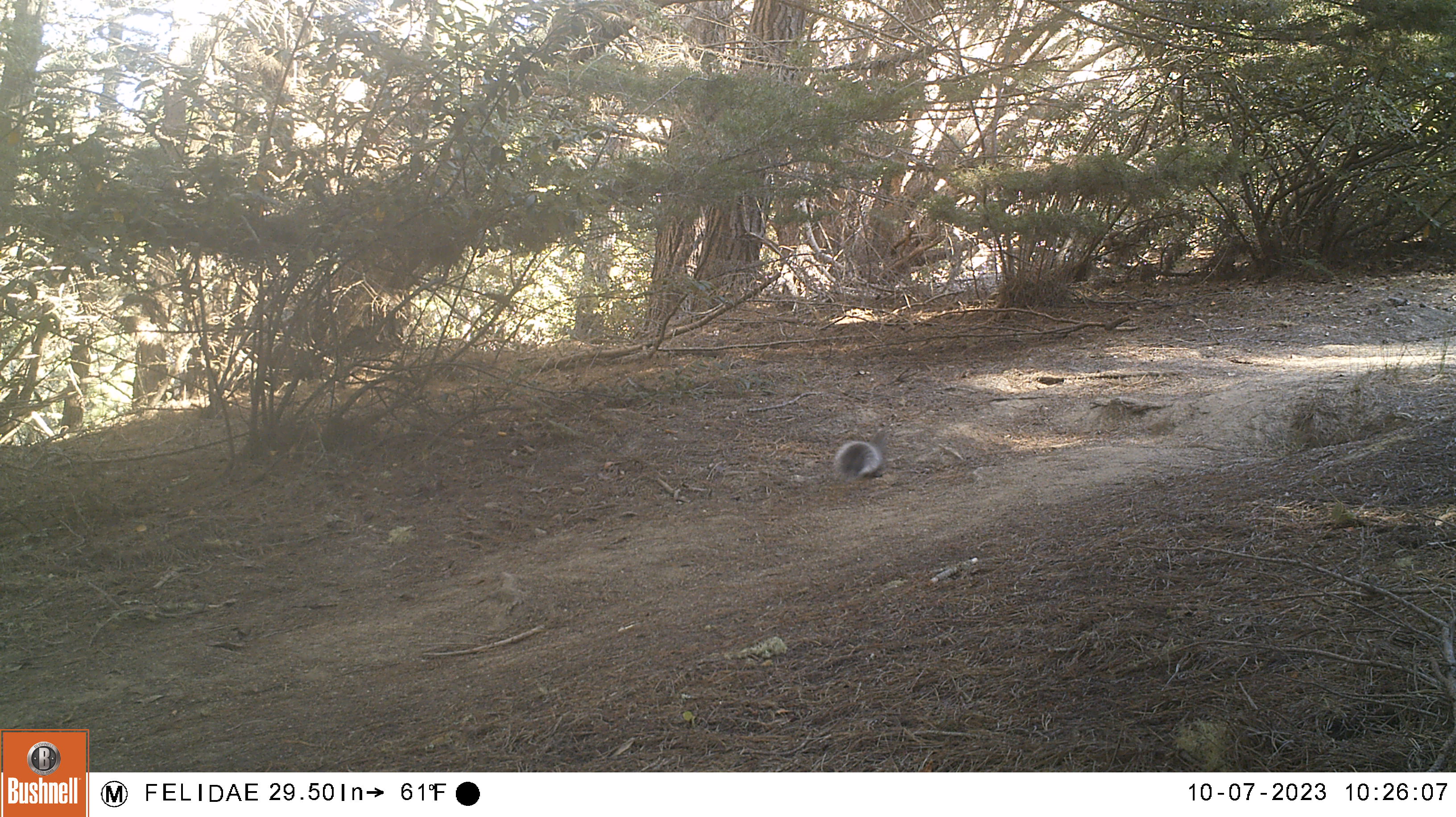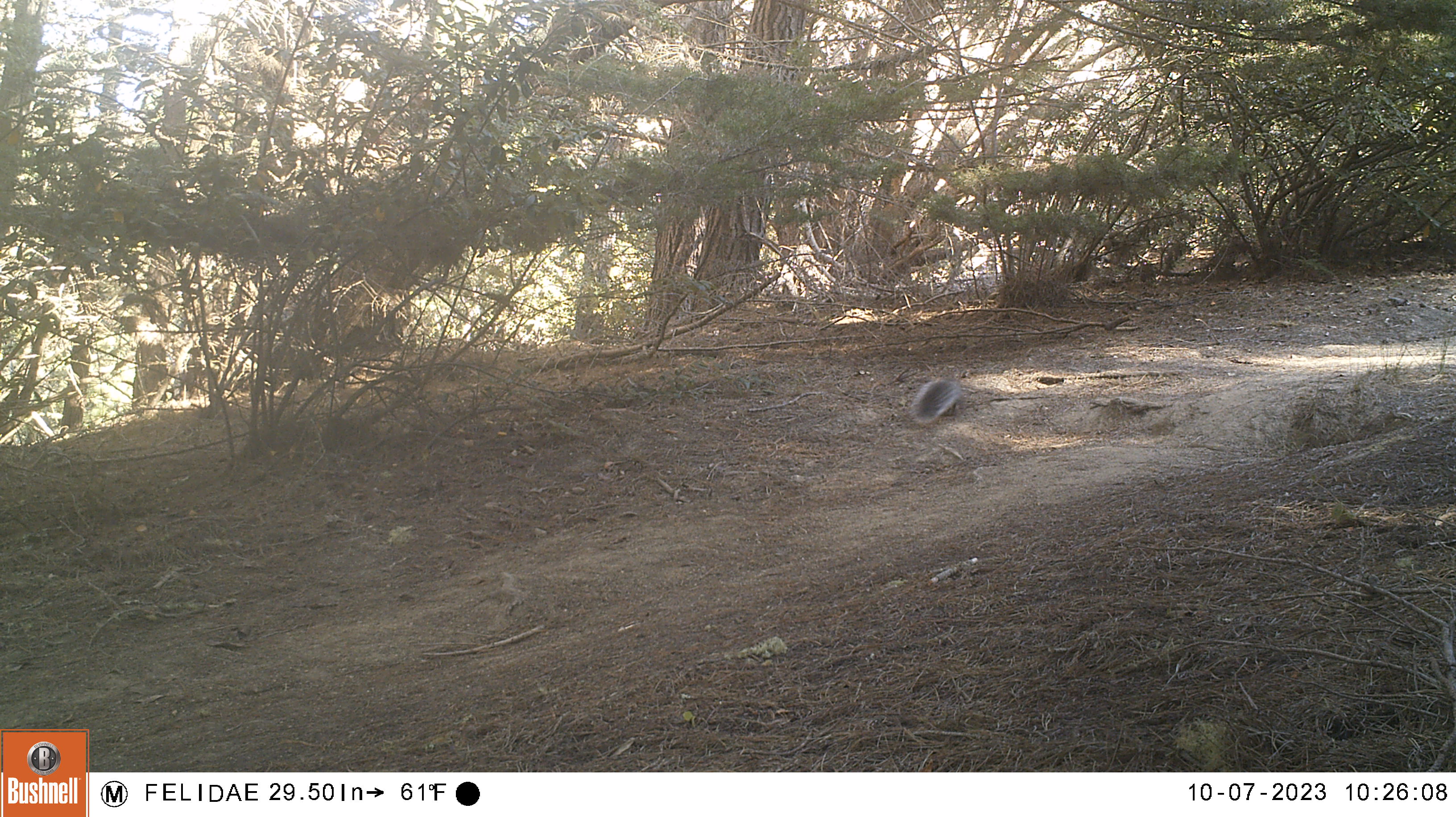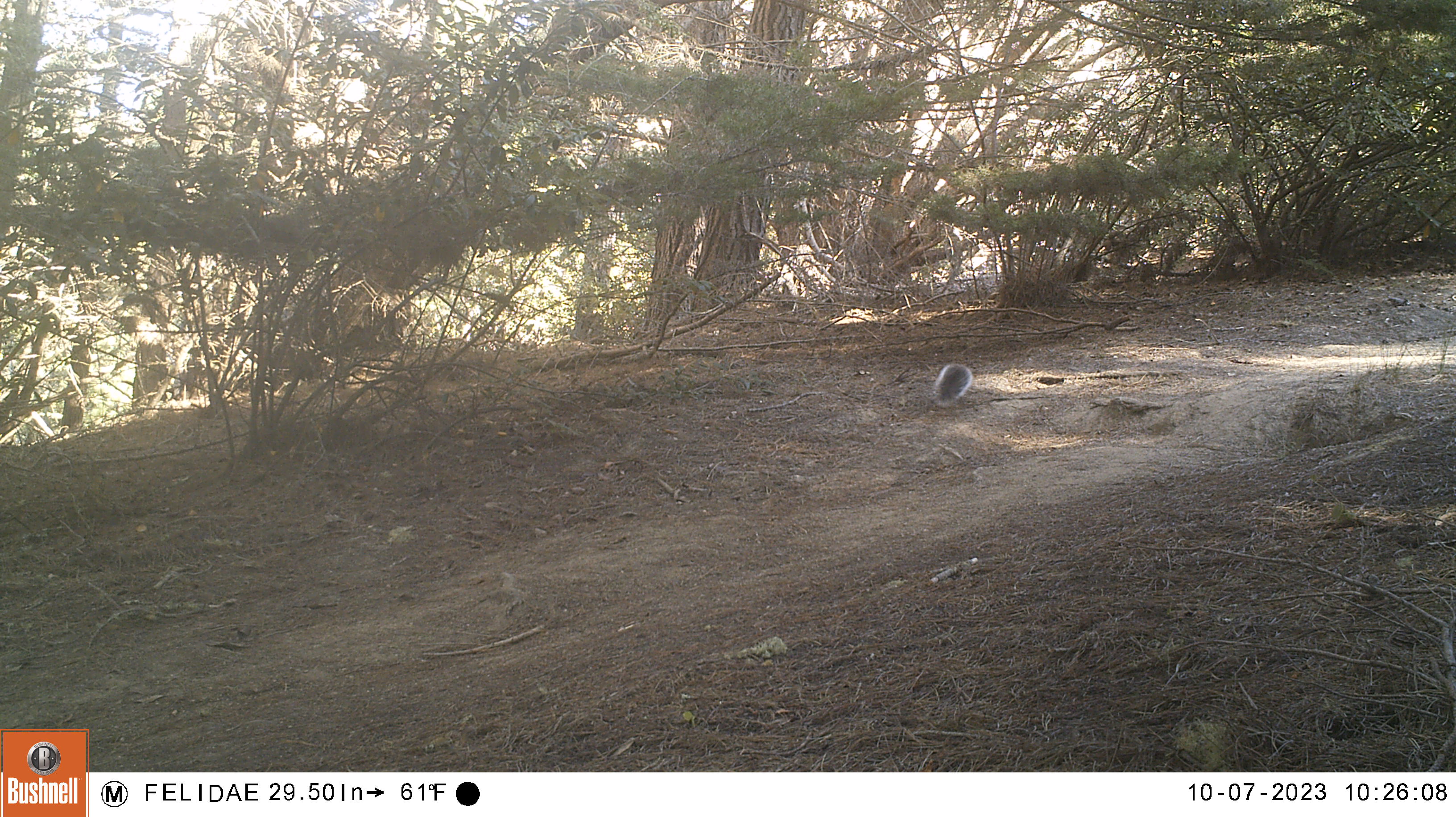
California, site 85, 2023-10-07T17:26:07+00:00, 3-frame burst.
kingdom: Animalia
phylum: Chordata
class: Mammalia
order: Rodentia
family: Sciuridae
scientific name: Sciuridae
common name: squirrel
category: unknown squirrel